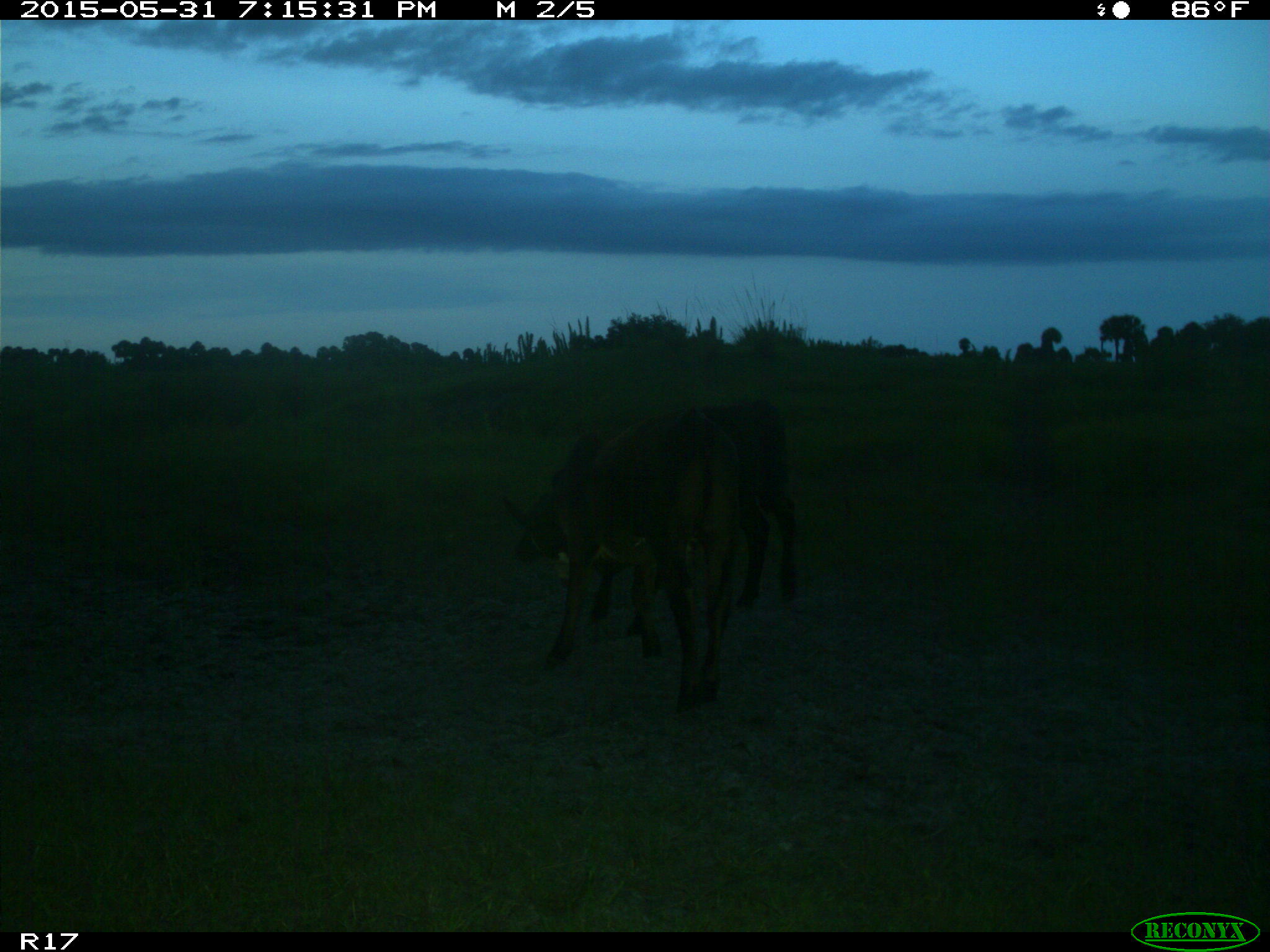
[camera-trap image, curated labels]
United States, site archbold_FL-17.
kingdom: Animalia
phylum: Chordata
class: Mammalia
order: Artiodactyla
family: Bovidae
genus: Bos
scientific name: Bos taurus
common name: domestic cow